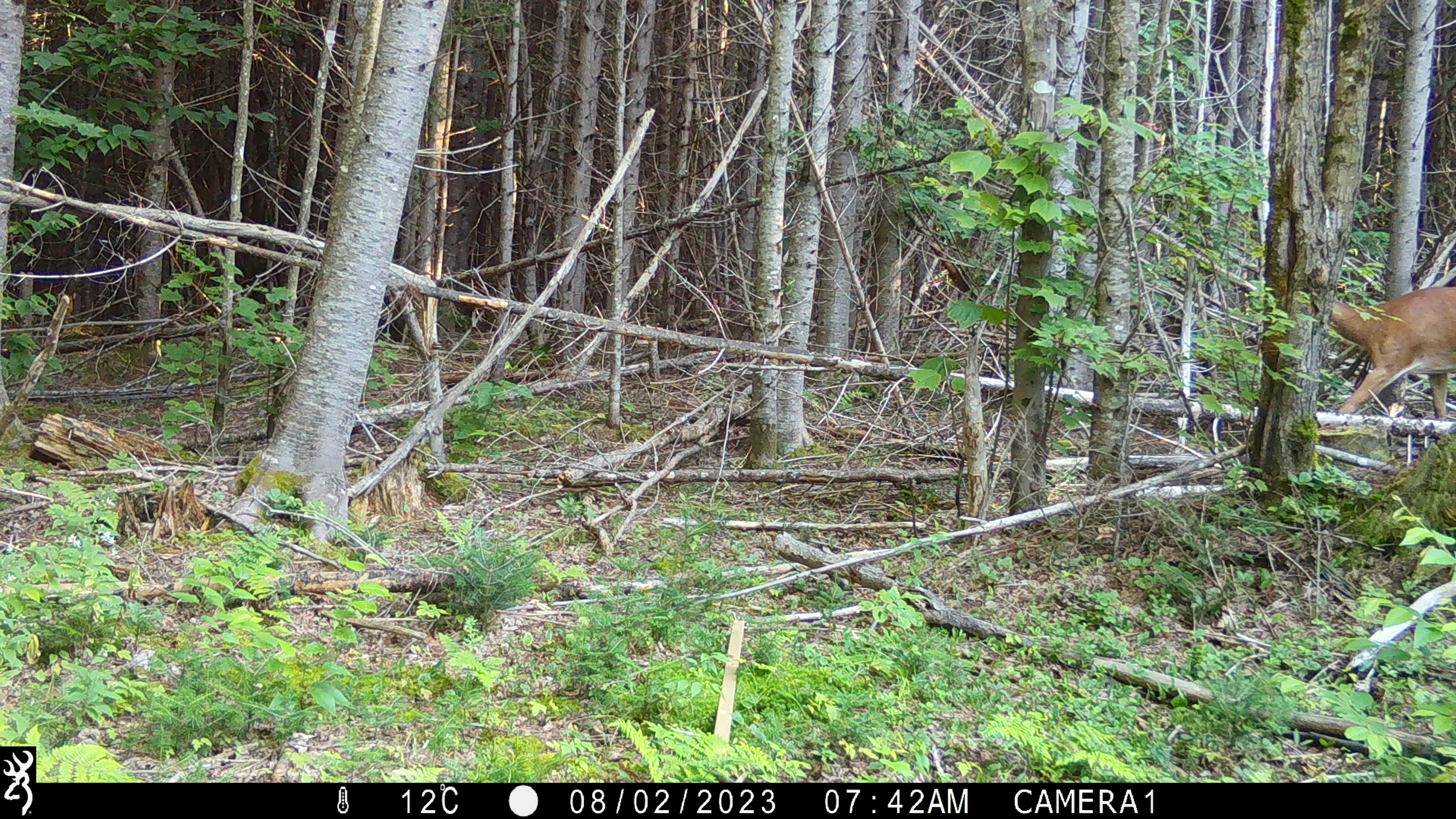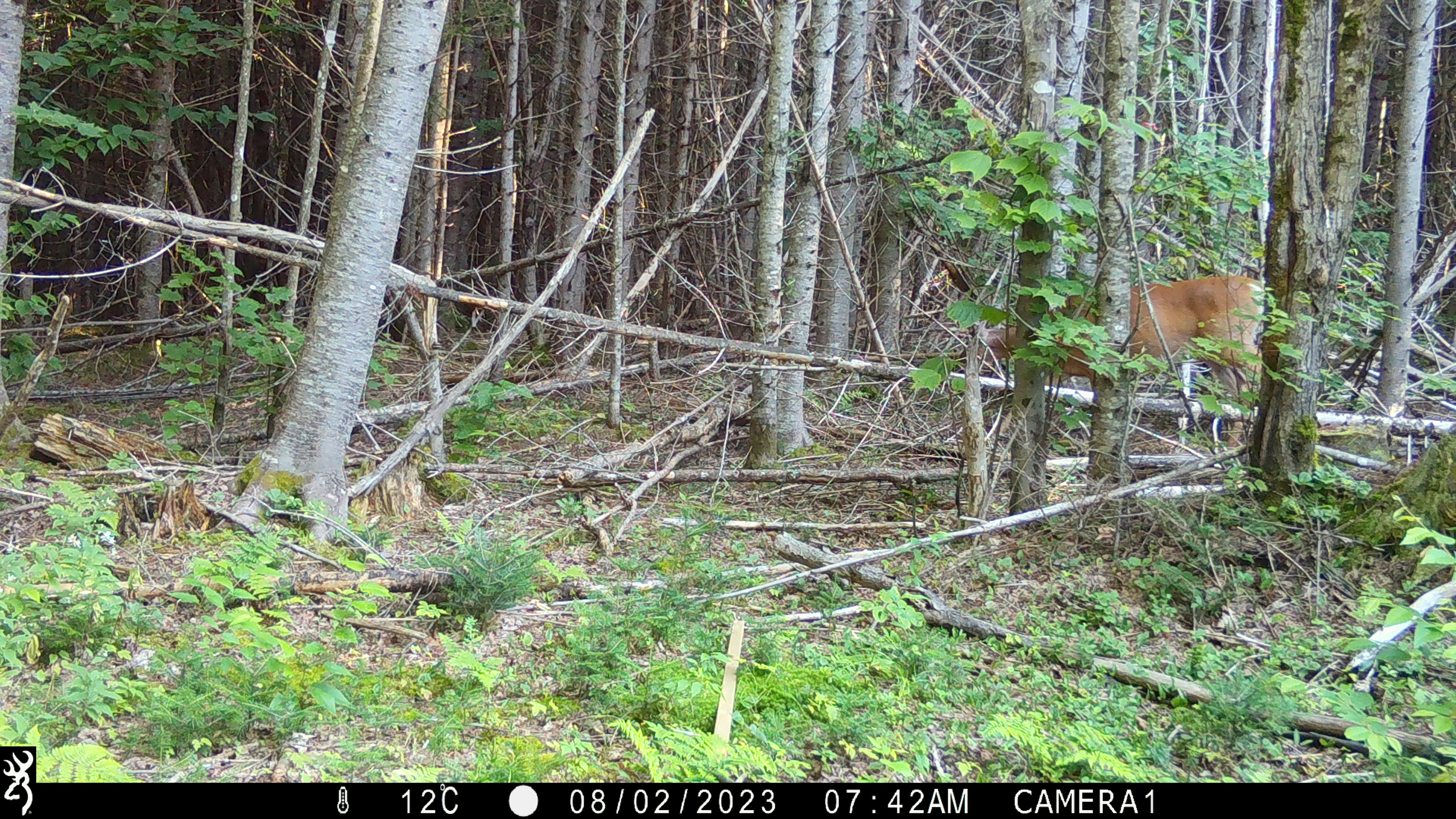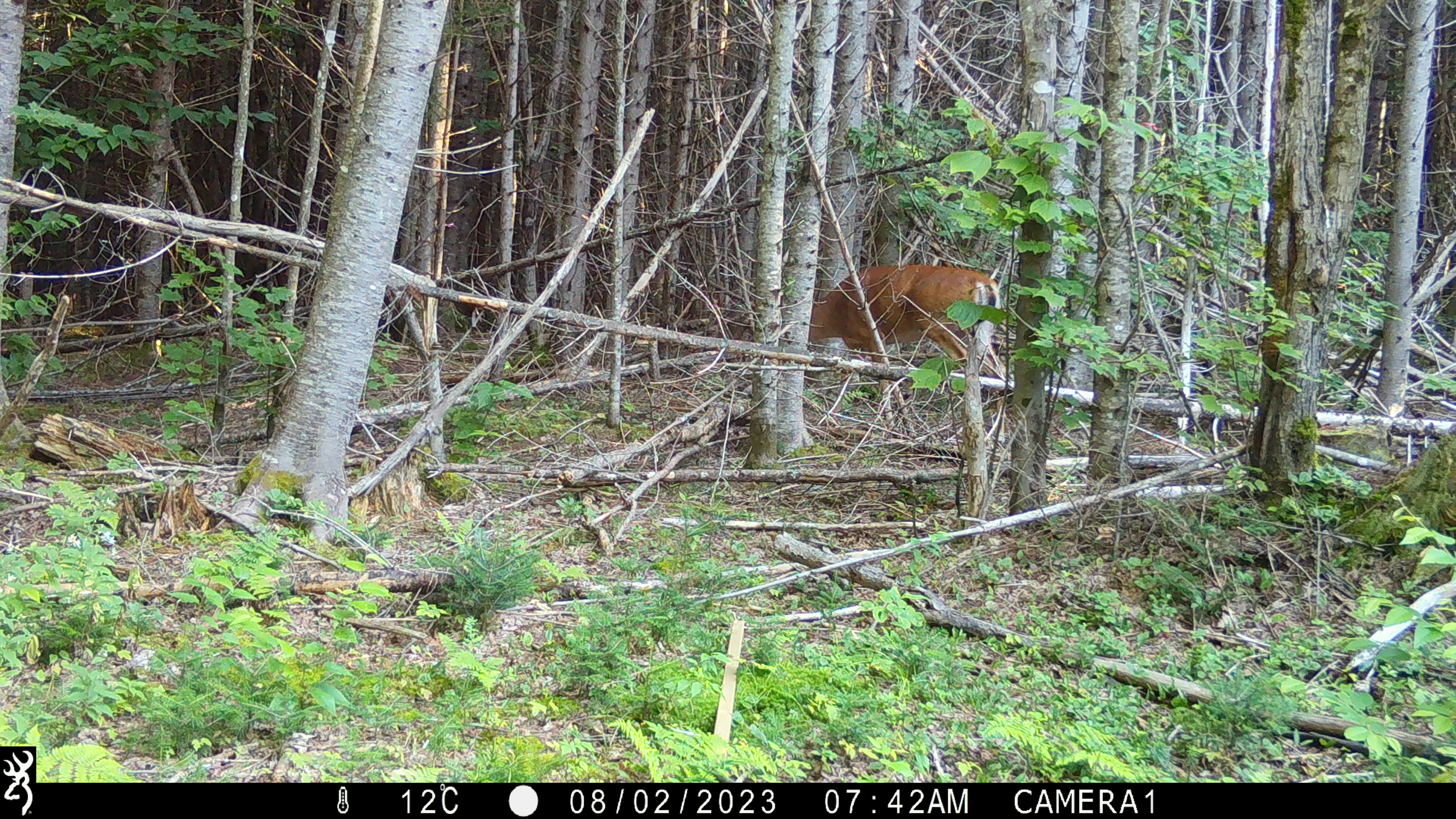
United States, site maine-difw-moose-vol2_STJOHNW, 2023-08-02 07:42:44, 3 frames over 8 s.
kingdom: Animalia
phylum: Chordata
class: Mammalia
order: Artiodactyla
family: Cervidae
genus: Odocoileus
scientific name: Odocoileus virginianus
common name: white-tailed deer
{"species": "white-tailed deer (Odocoileus virginianus)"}